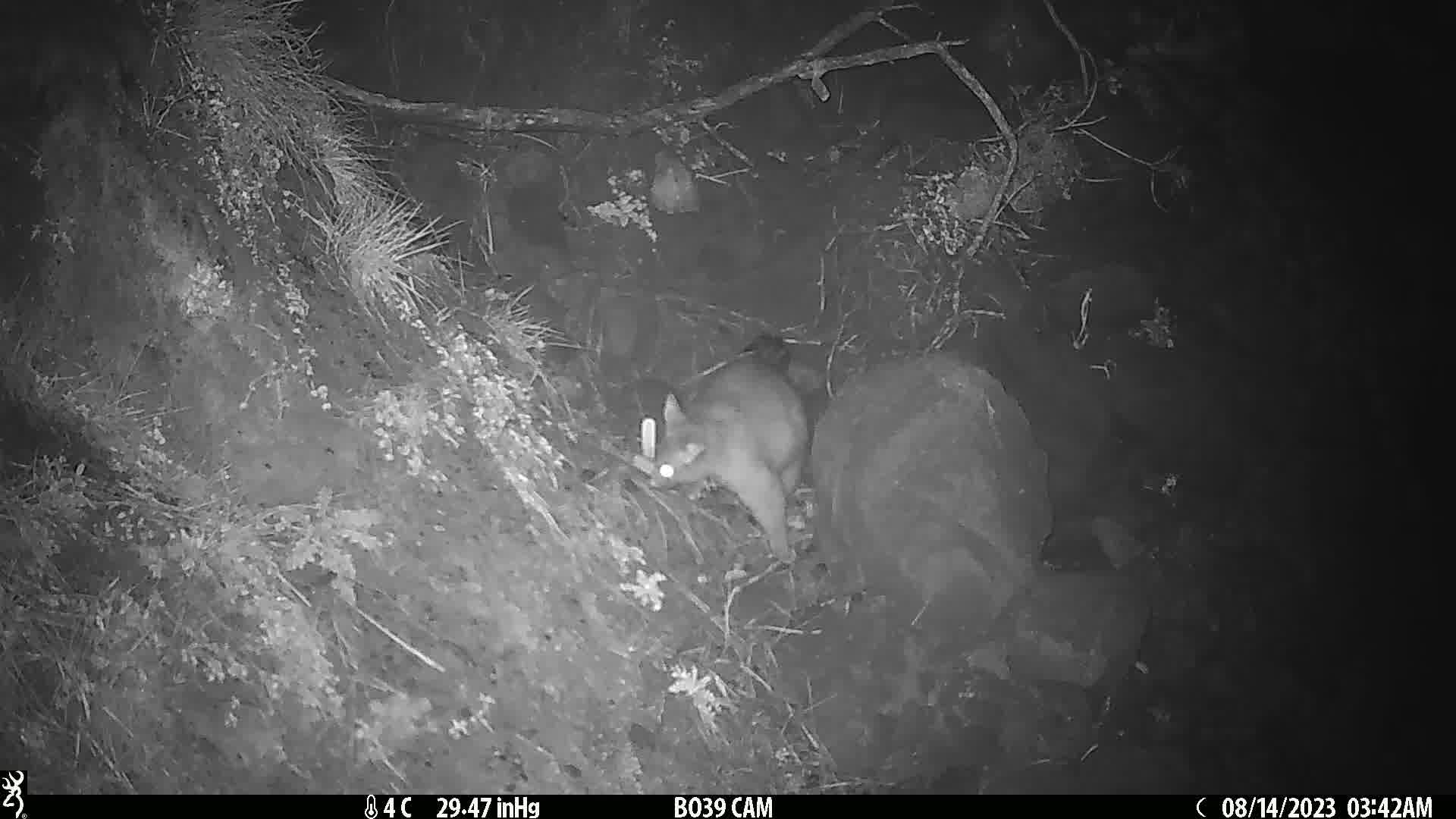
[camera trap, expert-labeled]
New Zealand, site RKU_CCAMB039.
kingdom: Animalia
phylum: Chordata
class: Mammalia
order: Diprotodontia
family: Phalangeridae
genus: Trichosurus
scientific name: Trichosurus vulpecula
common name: common brushtail possum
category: possum